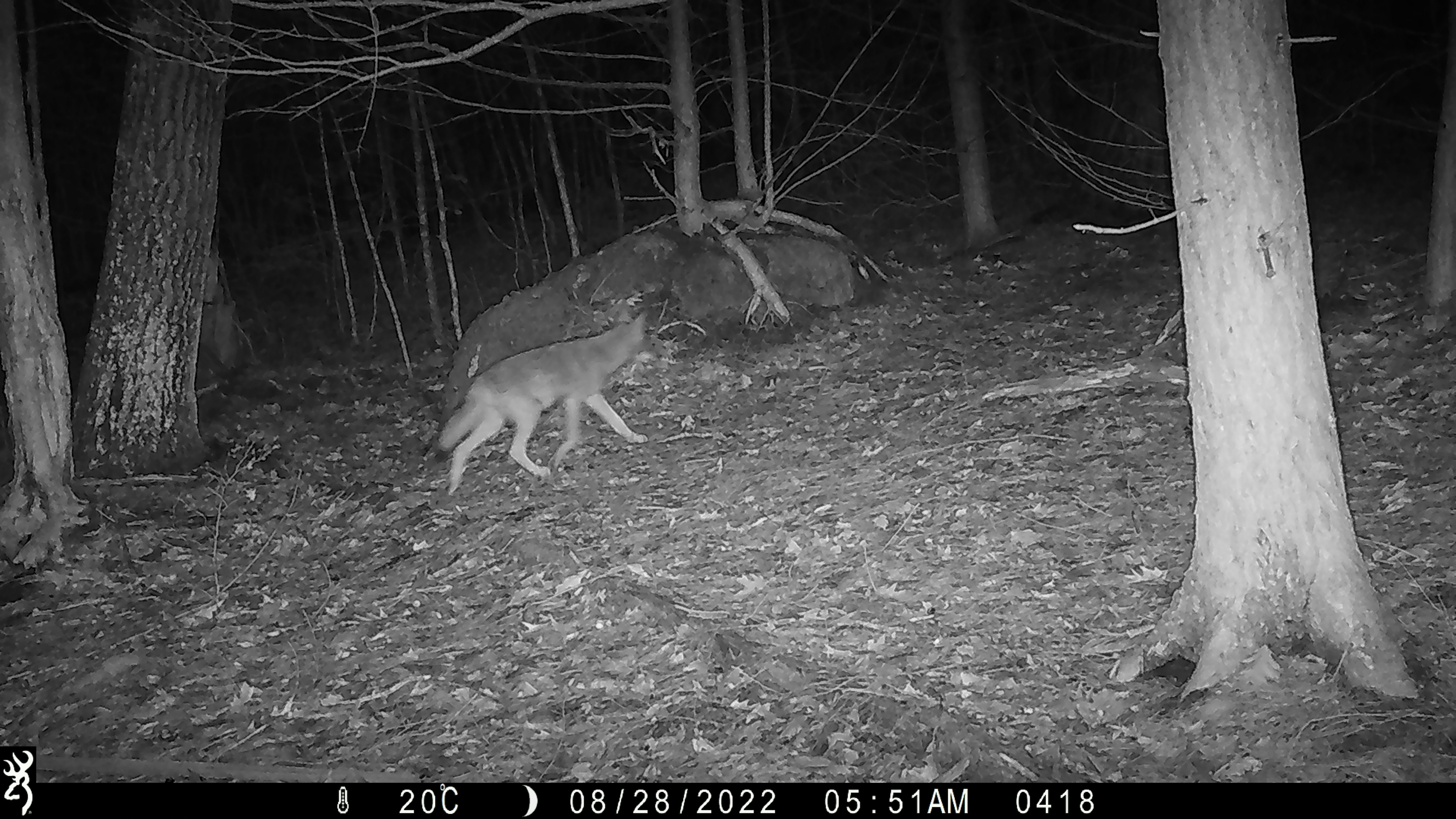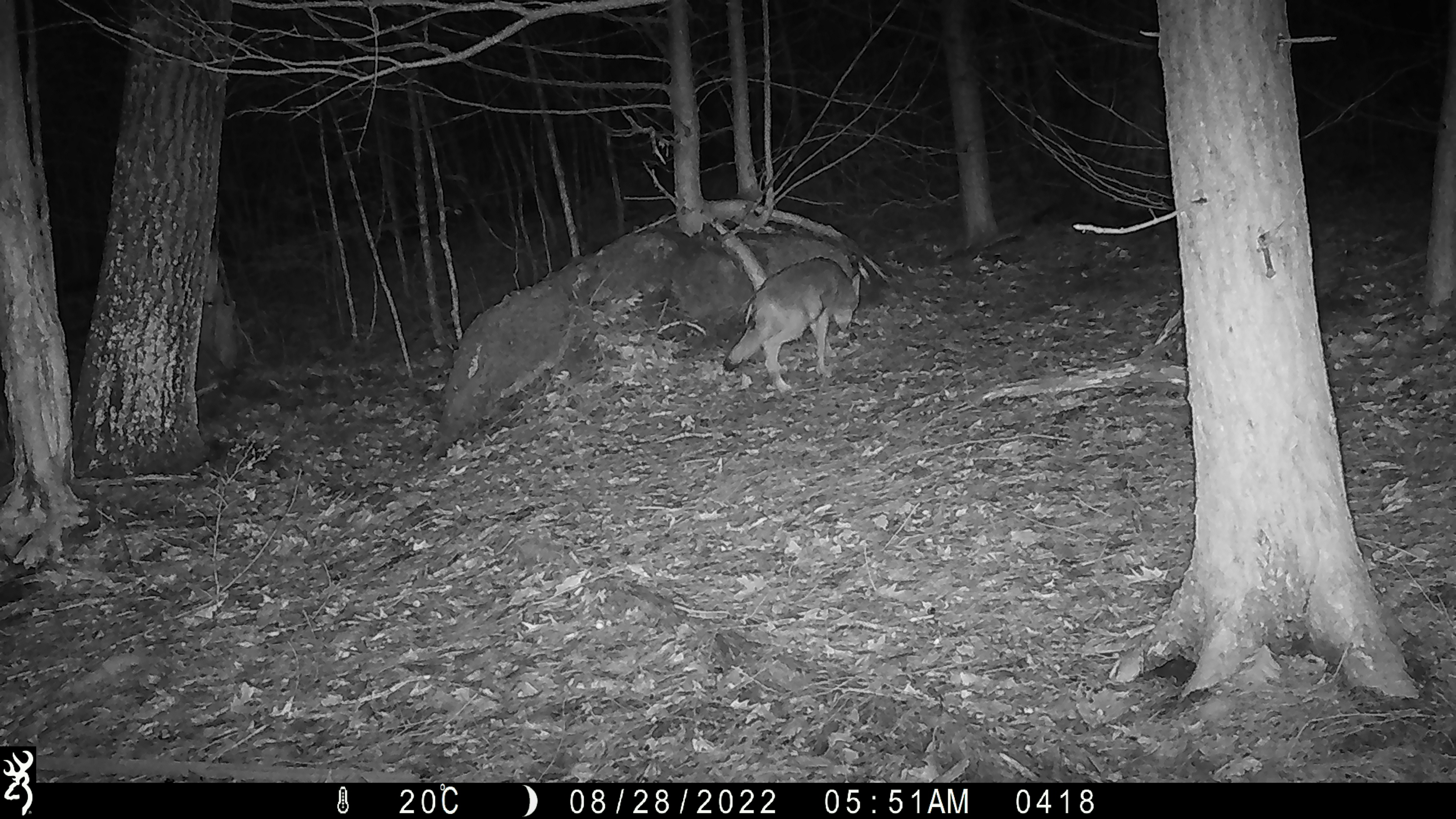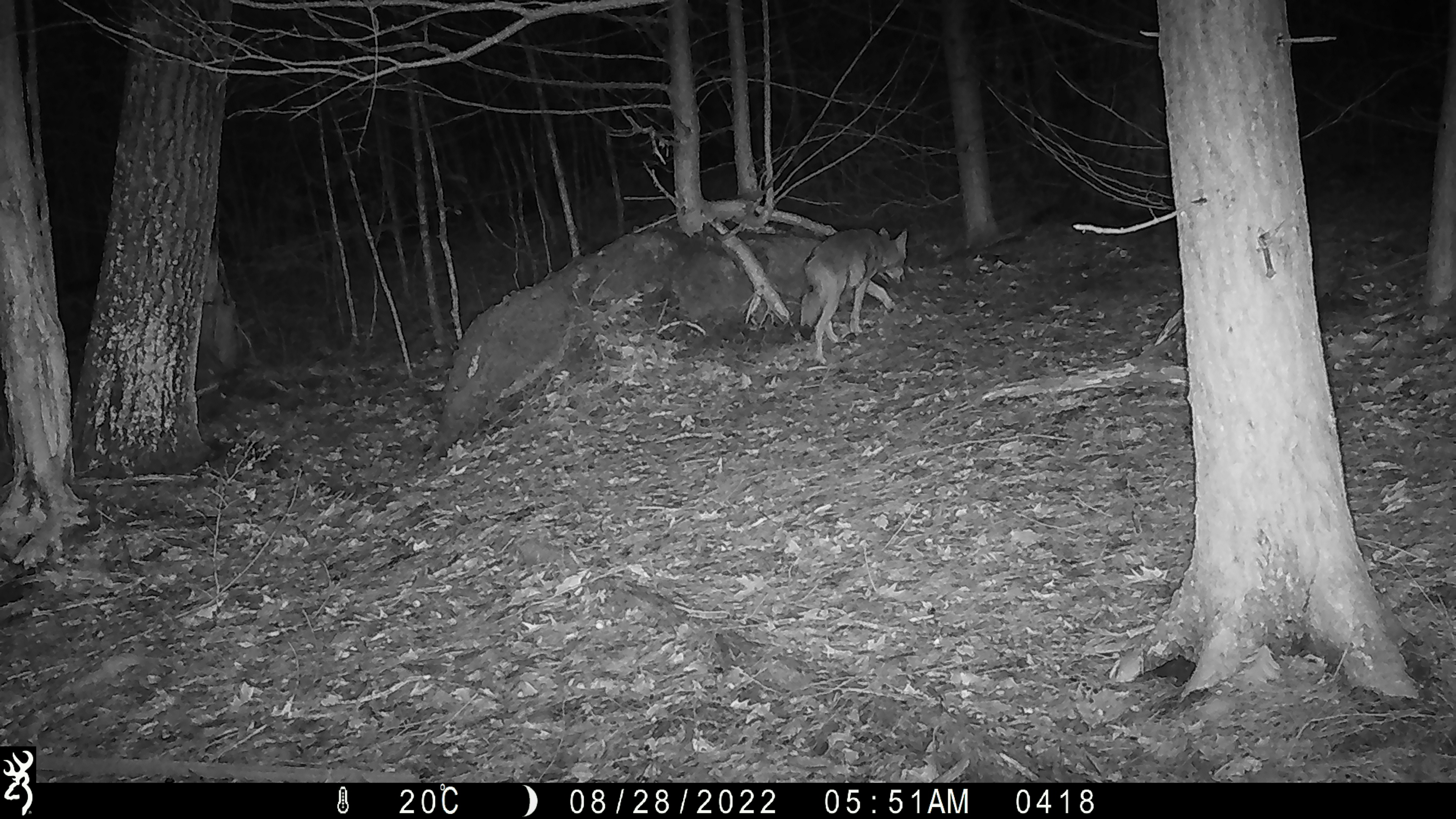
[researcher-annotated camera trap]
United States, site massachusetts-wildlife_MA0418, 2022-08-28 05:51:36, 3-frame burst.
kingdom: Animalia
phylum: Chordata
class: Mammalia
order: Carnivora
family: Canidae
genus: Canis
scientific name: Canis latrans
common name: coyote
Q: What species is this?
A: Coyote (Canis latrans).